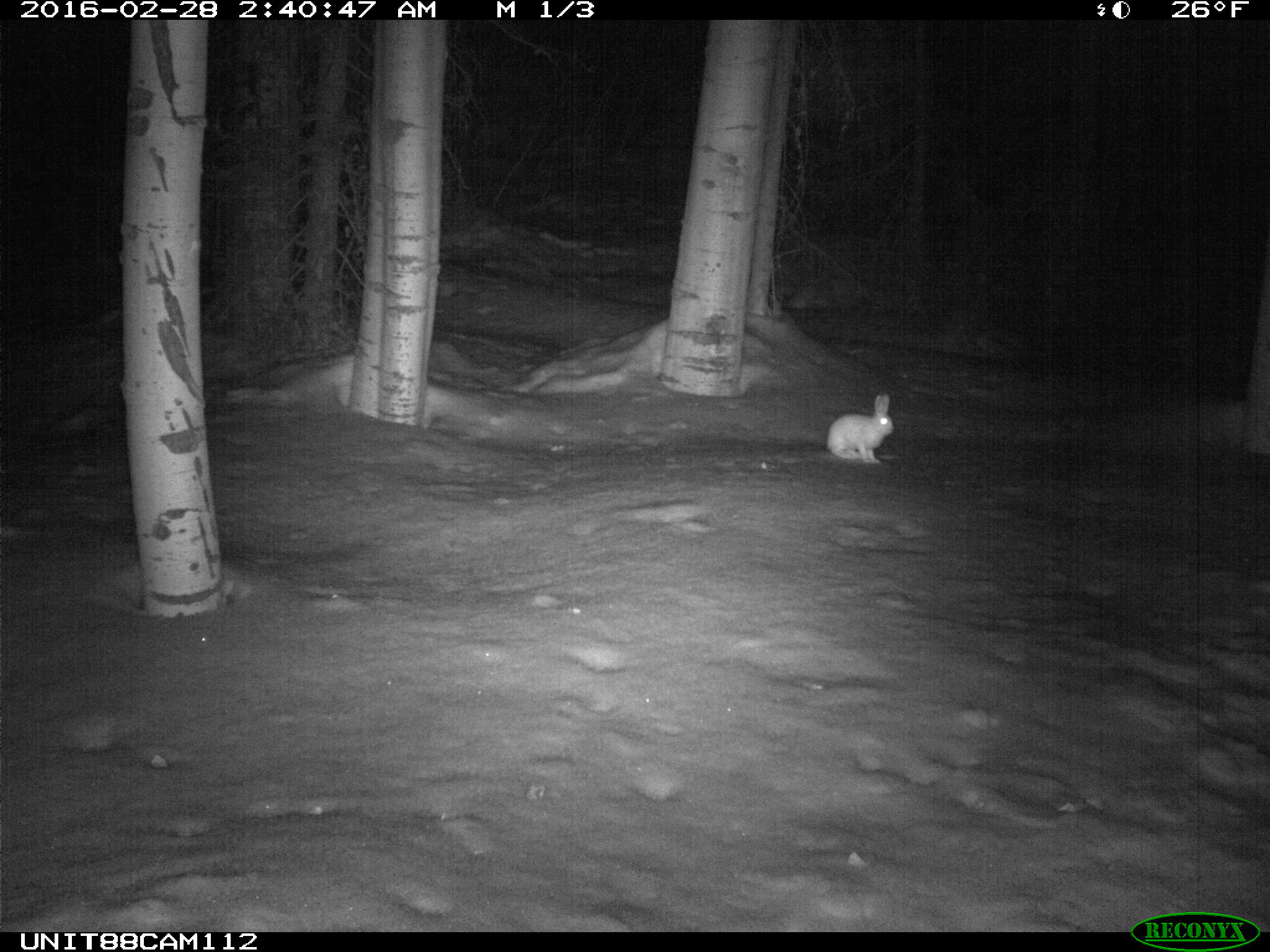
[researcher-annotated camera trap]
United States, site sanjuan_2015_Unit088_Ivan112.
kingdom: Animalia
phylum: Chordata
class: Mammalia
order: Lagomorpha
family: Leporidae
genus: Lepus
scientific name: Lepus americanus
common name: snowshoe hare